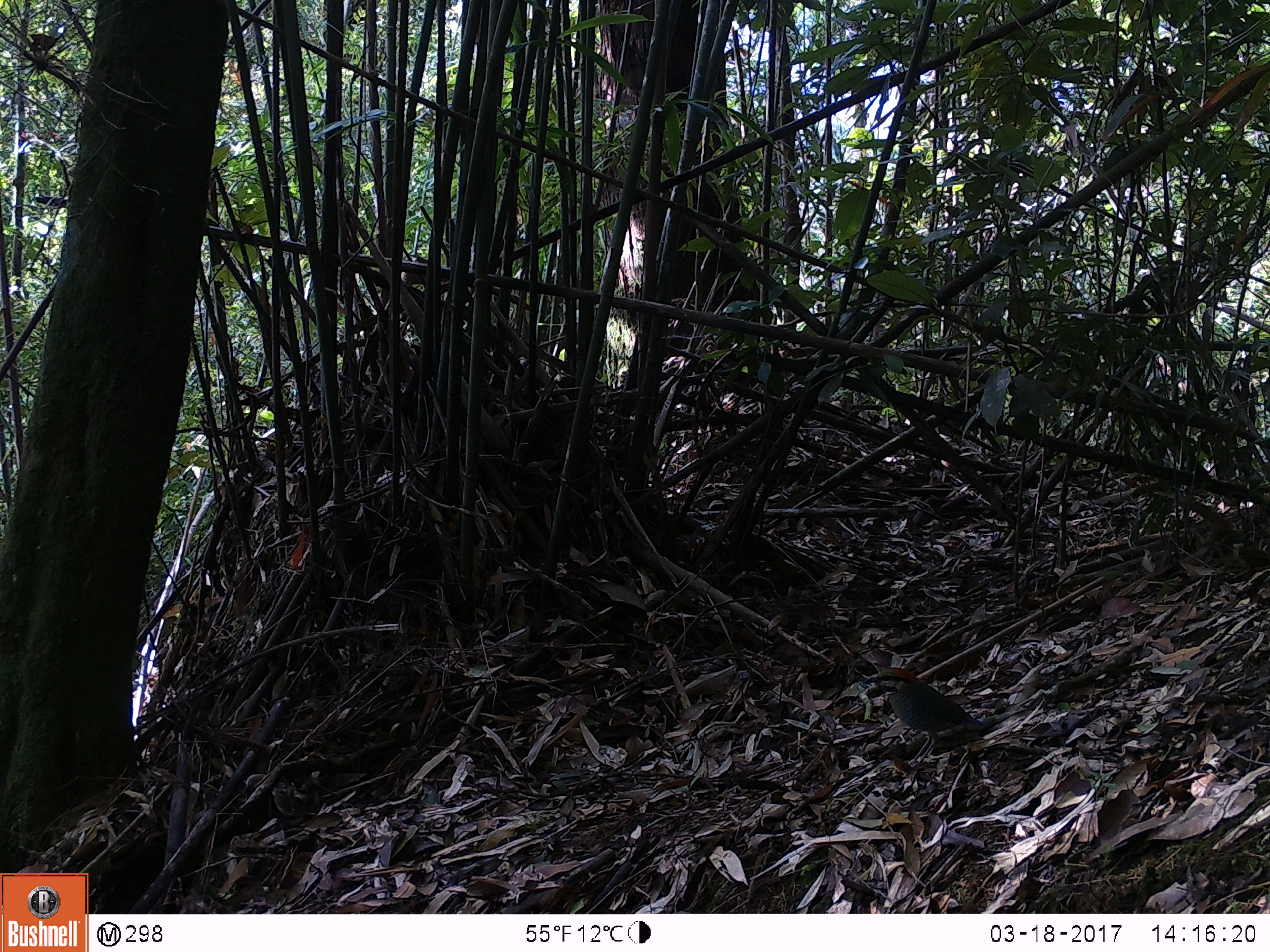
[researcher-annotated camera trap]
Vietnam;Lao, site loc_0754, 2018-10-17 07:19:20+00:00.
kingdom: Animalia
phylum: Chordata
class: Aves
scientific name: Aves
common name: bird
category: unidentified bird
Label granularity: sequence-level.